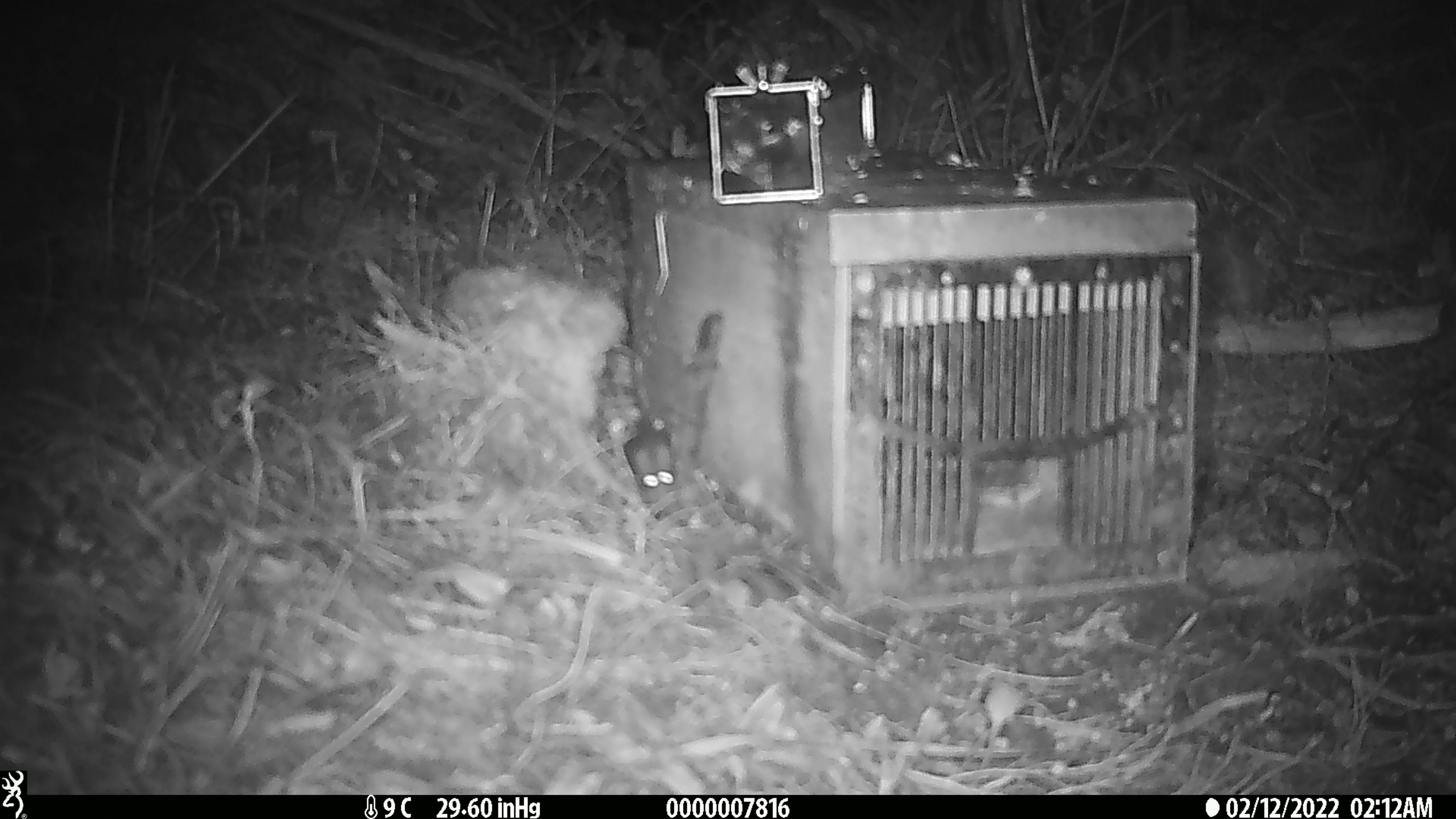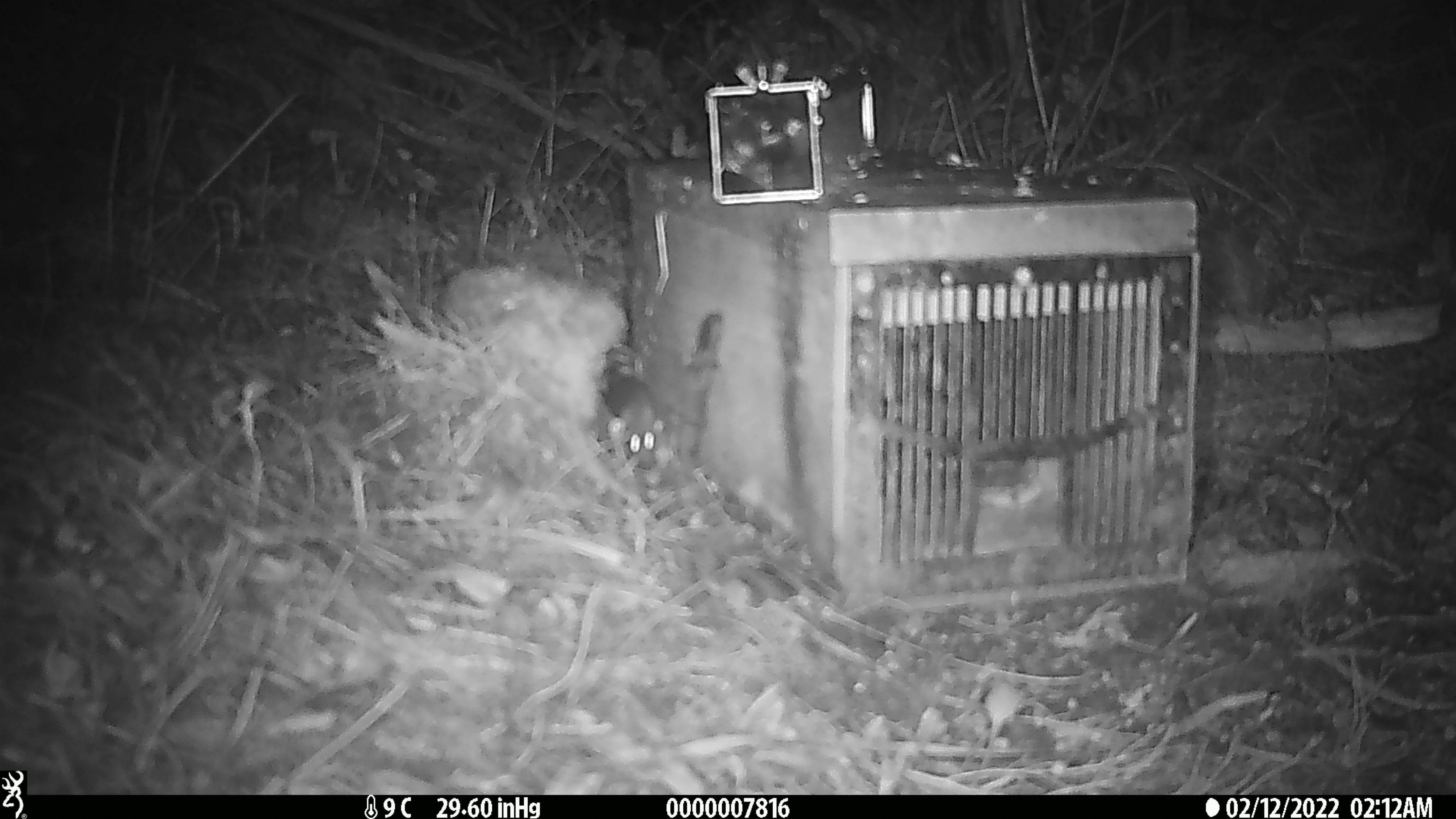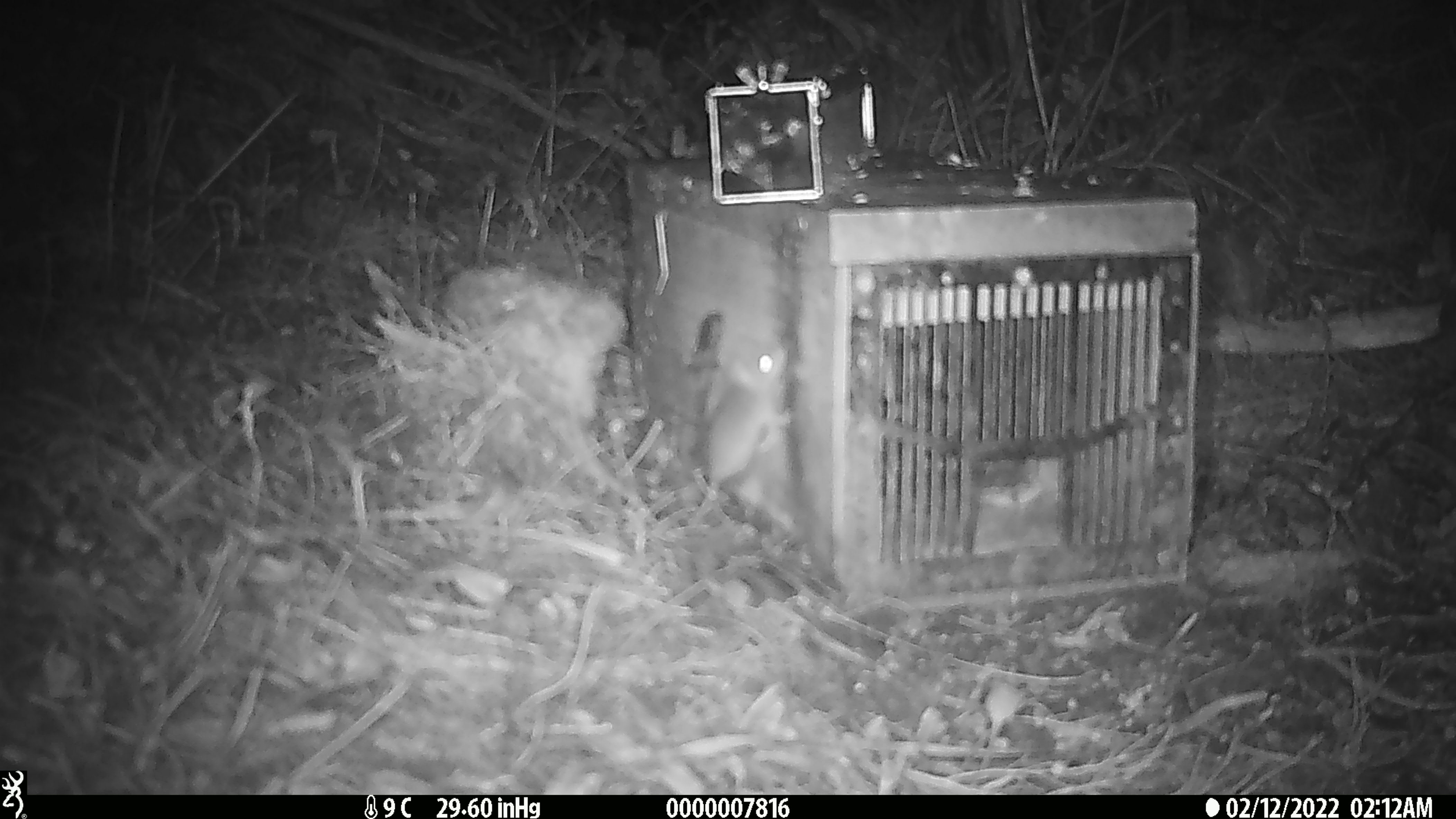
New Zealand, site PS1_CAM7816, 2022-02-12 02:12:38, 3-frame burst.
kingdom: Animalia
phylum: Chordata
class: Mammalia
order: Rodentia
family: Muridae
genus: Mus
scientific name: Mus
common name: mouse